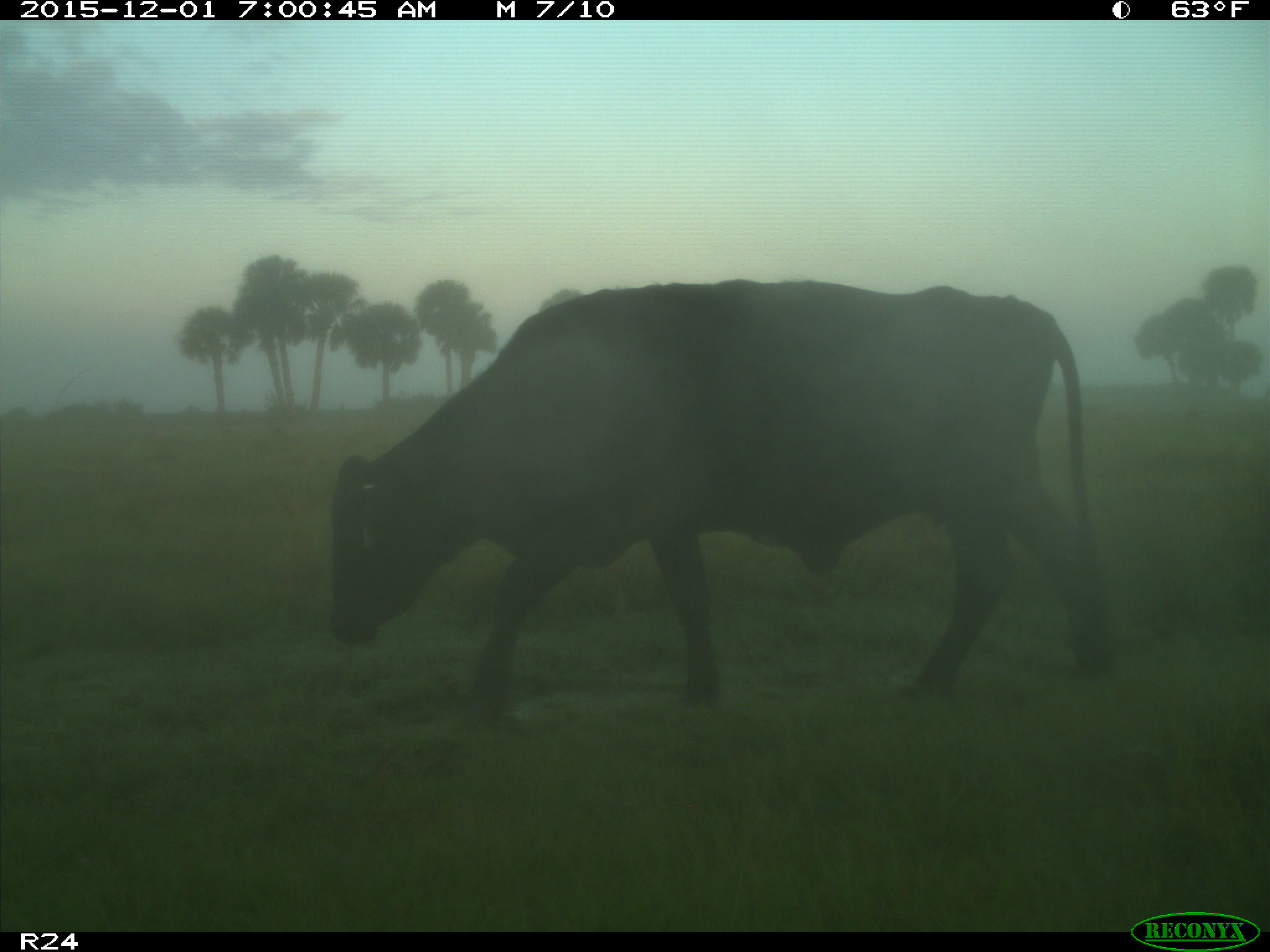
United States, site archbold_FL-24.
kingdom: Animalia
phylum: Chordata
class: Mammalia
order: Artiodactyla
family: Bovidae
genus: Bos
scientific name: Bos taurus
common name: domestic cow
Bos taurus (domestic cow).